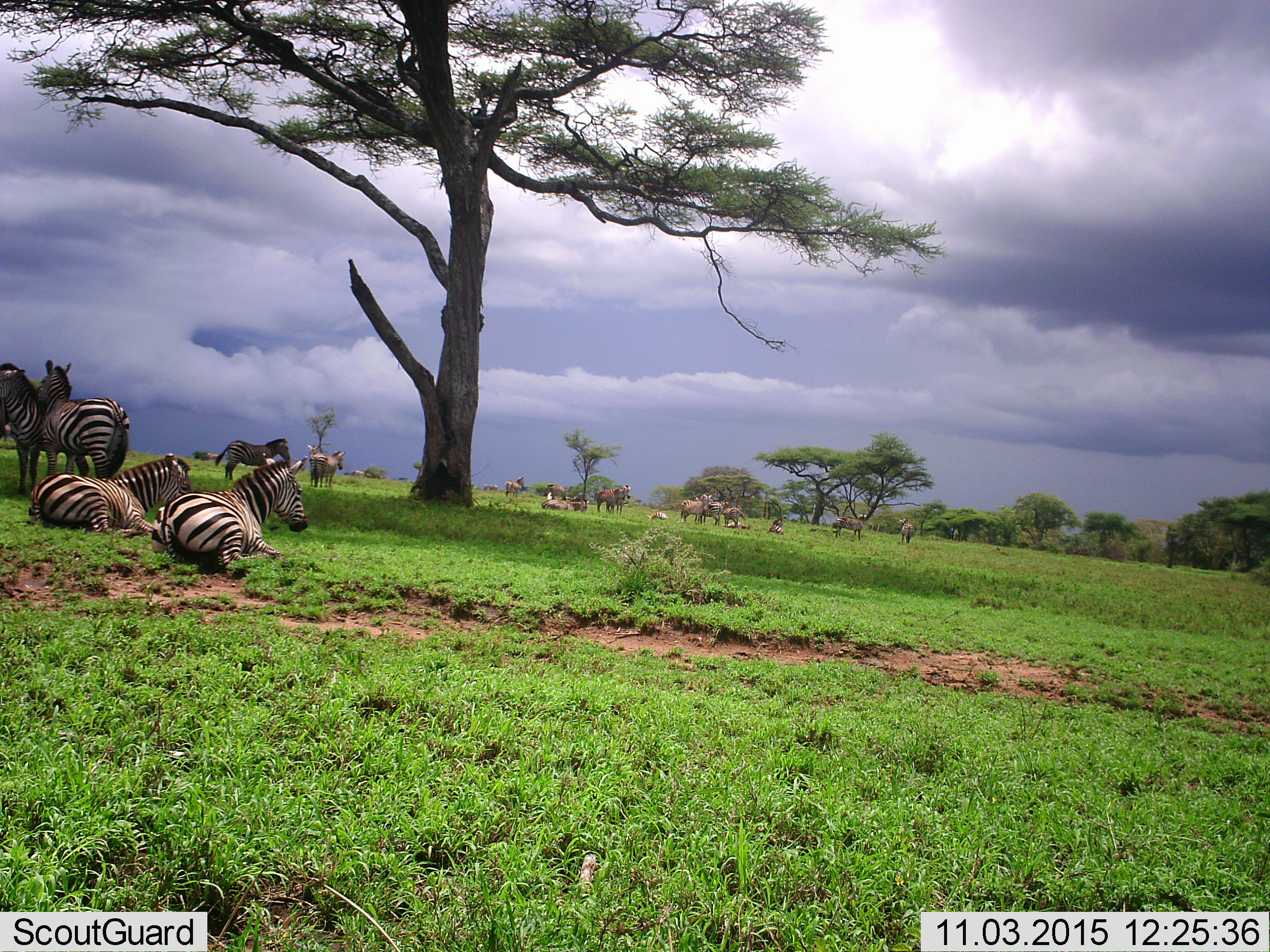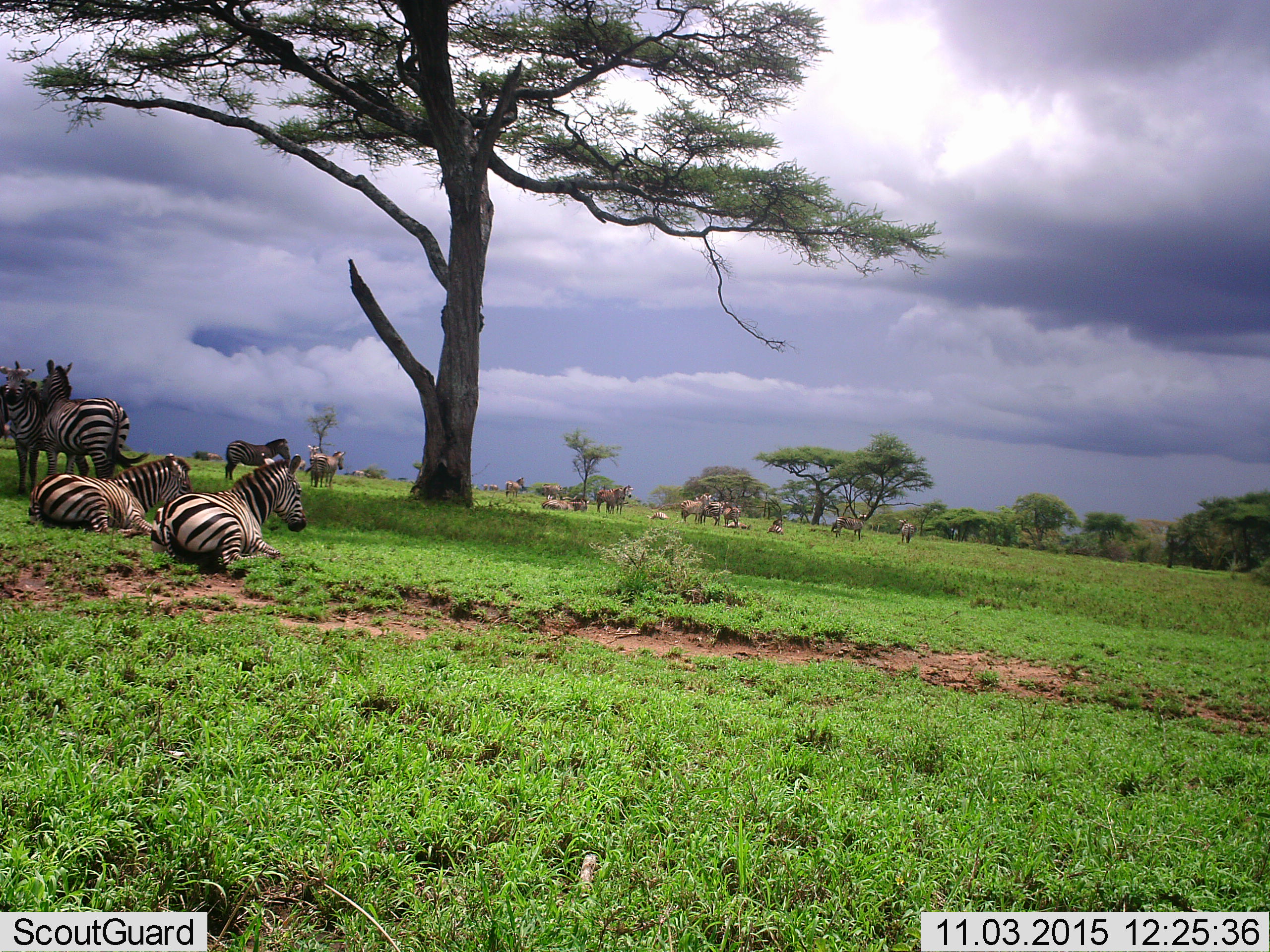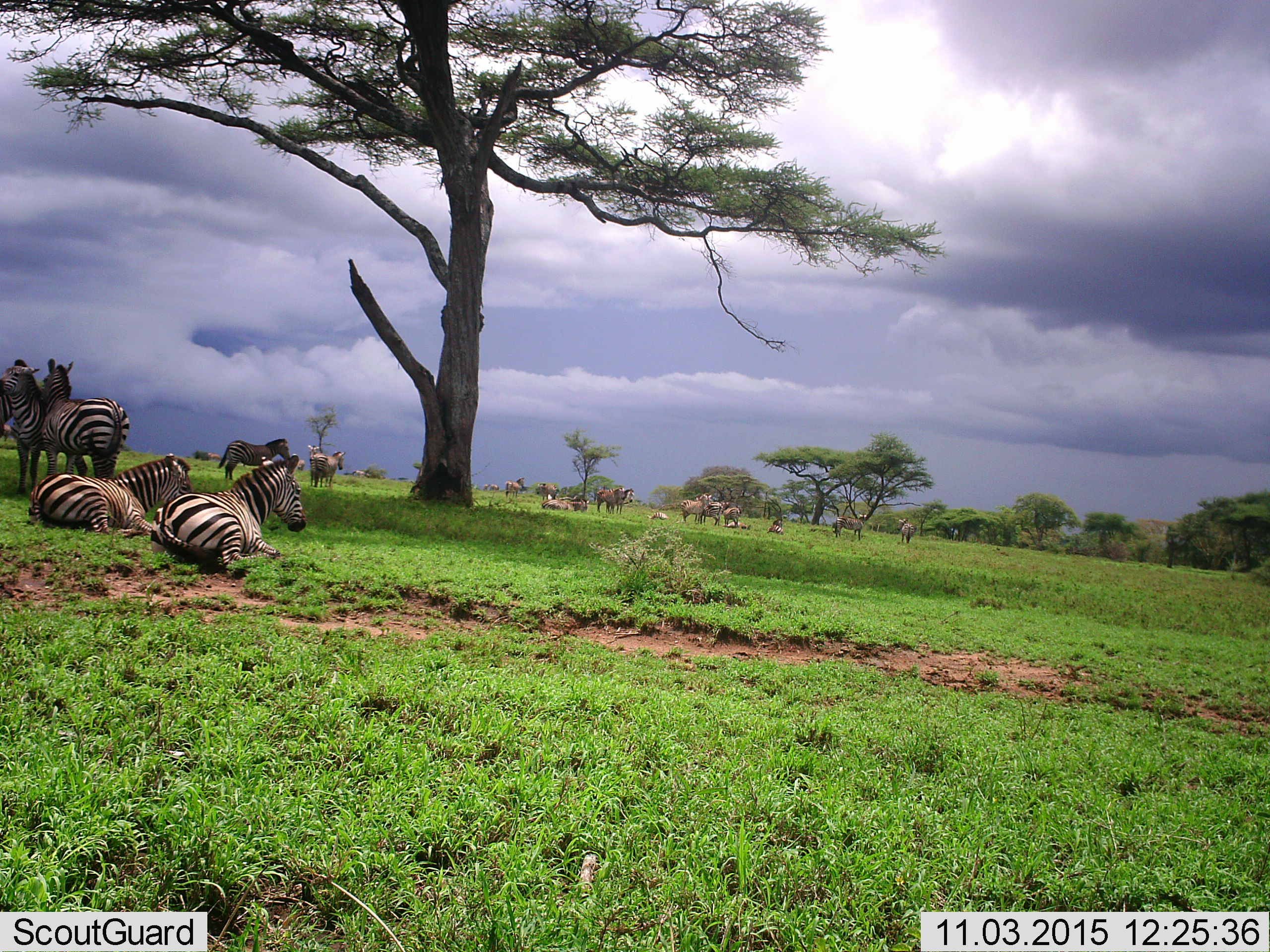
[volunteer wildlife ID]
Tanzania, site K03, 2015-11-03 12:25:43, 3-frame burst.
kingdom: Animalia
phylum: Chordata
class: Mammalia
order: Perissodactyla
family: Equidae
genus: Equus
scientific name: Equus quagga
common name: plains zebra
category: zebra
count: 11-50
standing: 67%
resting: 89%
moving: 11%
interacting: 22%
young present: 56%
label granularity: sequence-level